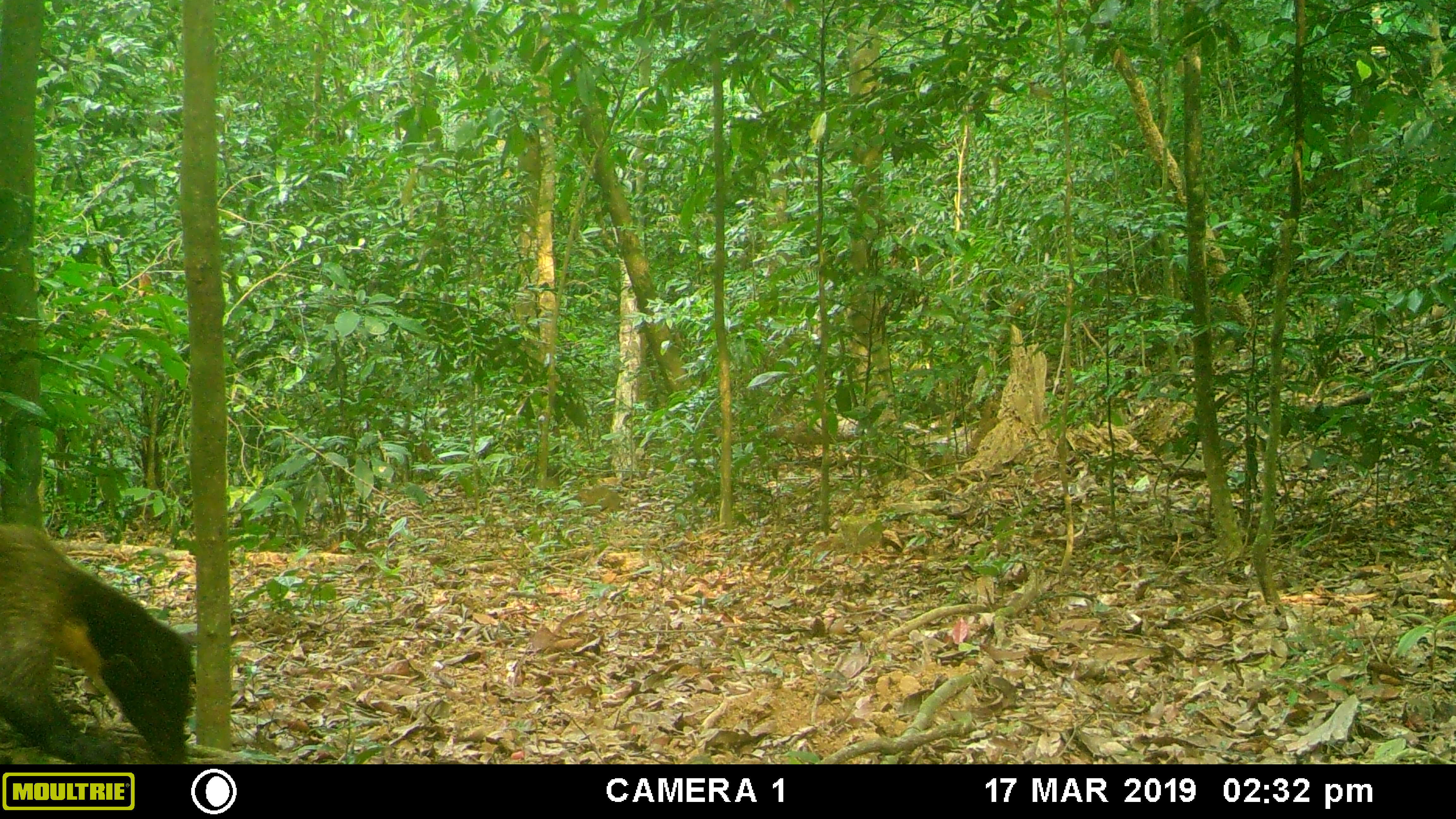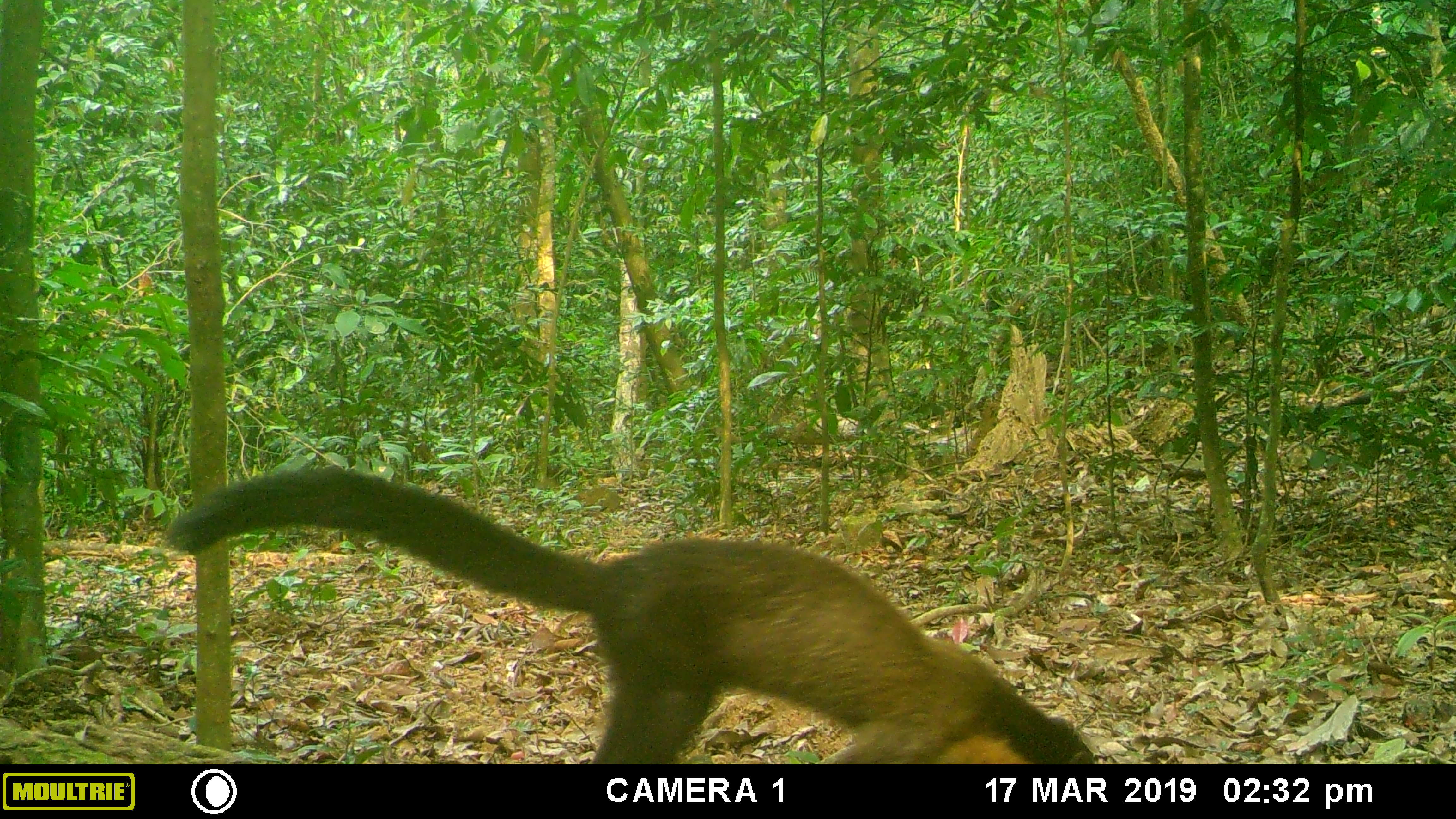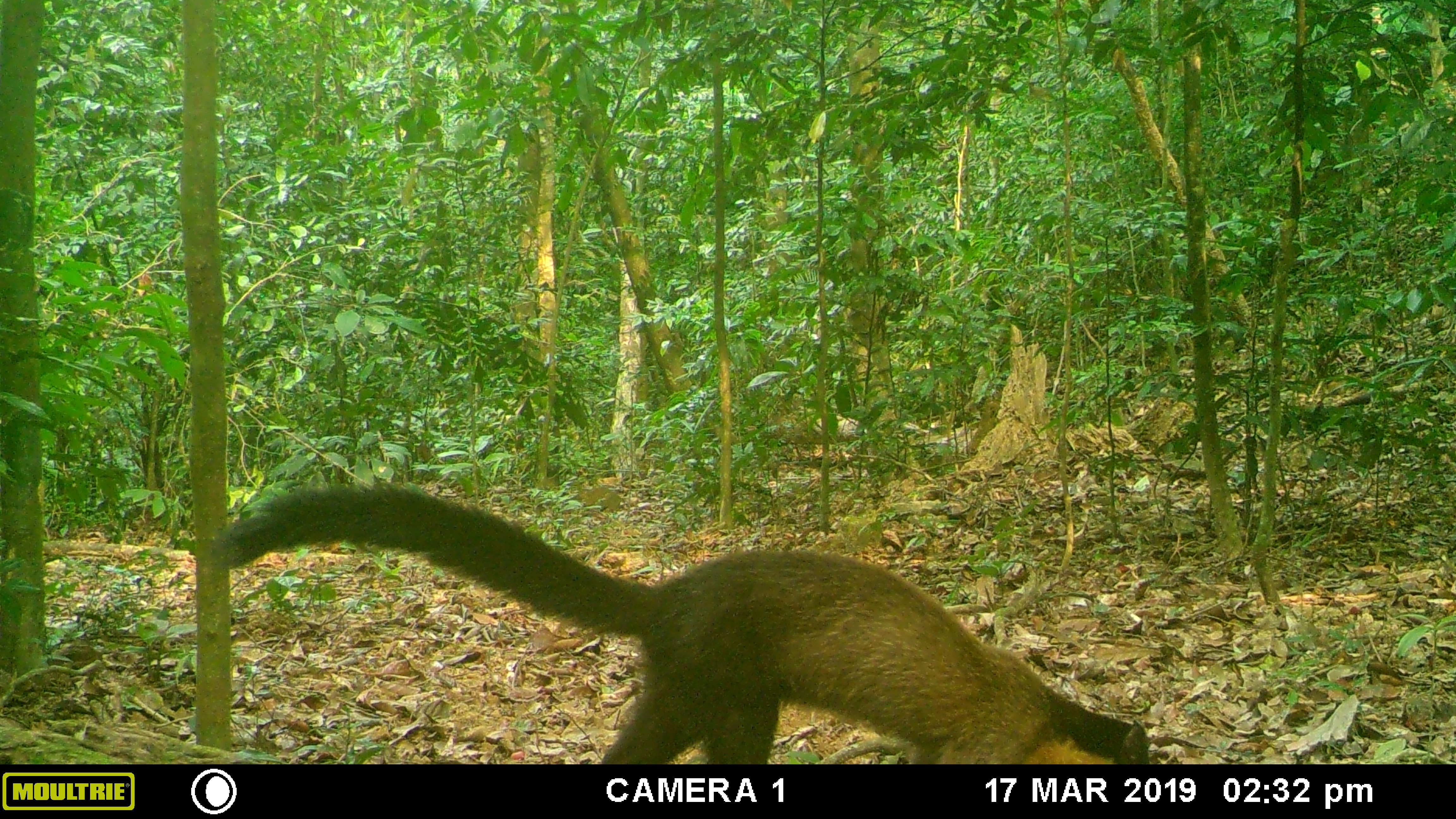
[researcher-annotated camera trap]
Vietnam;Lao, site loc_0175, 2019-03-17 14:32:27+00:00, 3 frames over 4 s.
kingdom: Animalia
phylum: Chordata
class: Mammalia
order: Carnivora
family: Mustelidae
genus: Martes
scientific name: Martes flavigula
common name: yellow-throated marten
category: yellow throated marten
Yellow throated marten (yellow-throated marten) (Martes flavigula). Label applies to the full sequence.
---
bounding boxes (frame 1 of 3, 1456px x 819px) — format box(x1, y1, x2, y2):
yellow throated marten: box(0, 524, 193, 764)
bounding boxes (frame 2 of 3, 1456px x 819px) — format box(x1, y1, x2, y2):
yellow throated marten: box(164, 467, 1098, 761)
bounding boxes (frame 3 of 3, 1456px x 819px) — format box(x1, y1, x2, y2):
yellow throated marten: box(208, 480, 1147, 763)